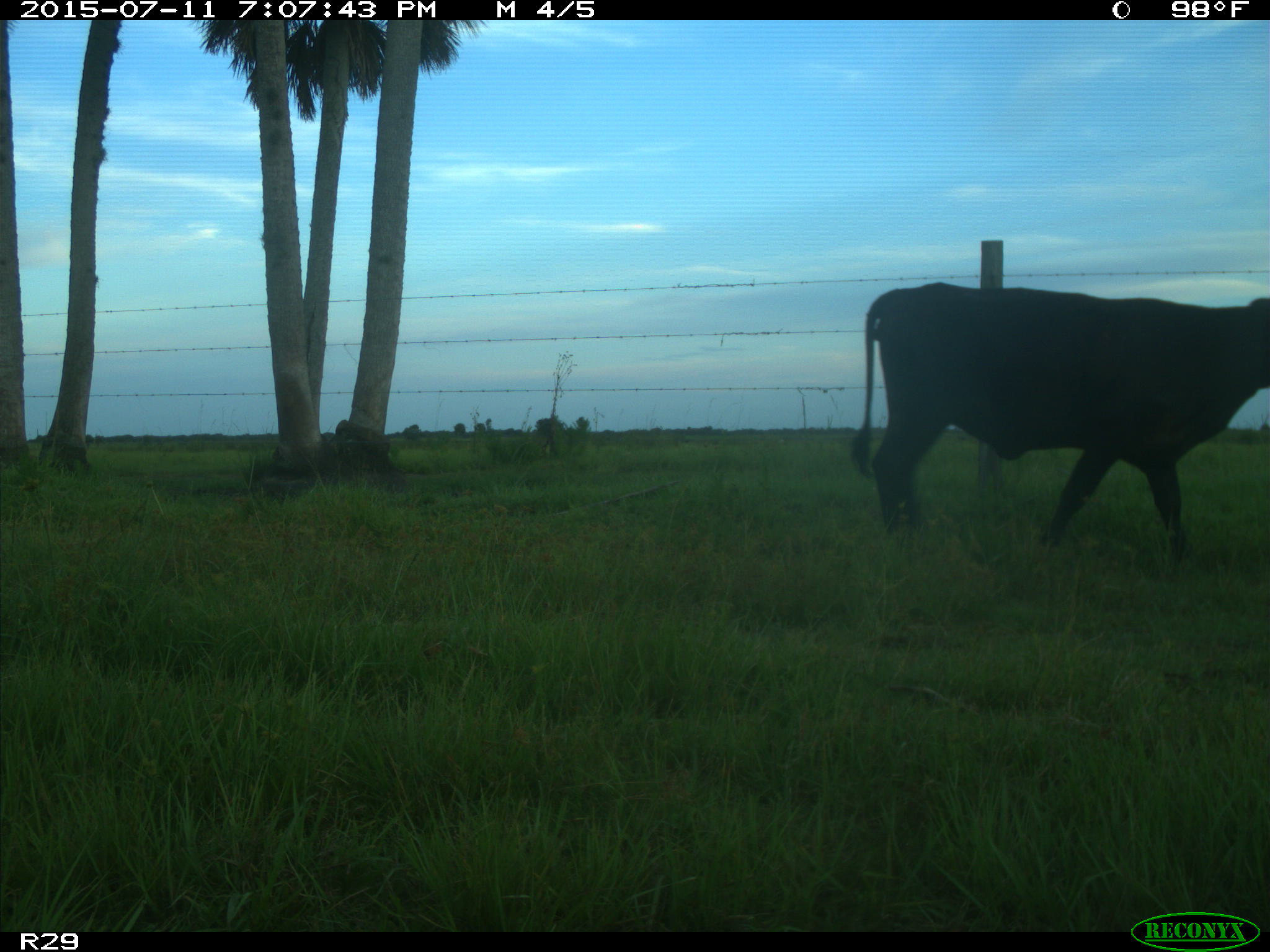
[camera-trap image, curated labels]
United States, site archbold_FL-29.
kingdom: Animalia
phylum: Chordata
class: Mammalia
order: Artiodactyla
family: Bovidae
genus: Bos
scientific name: Bos taurus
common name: domestic cow